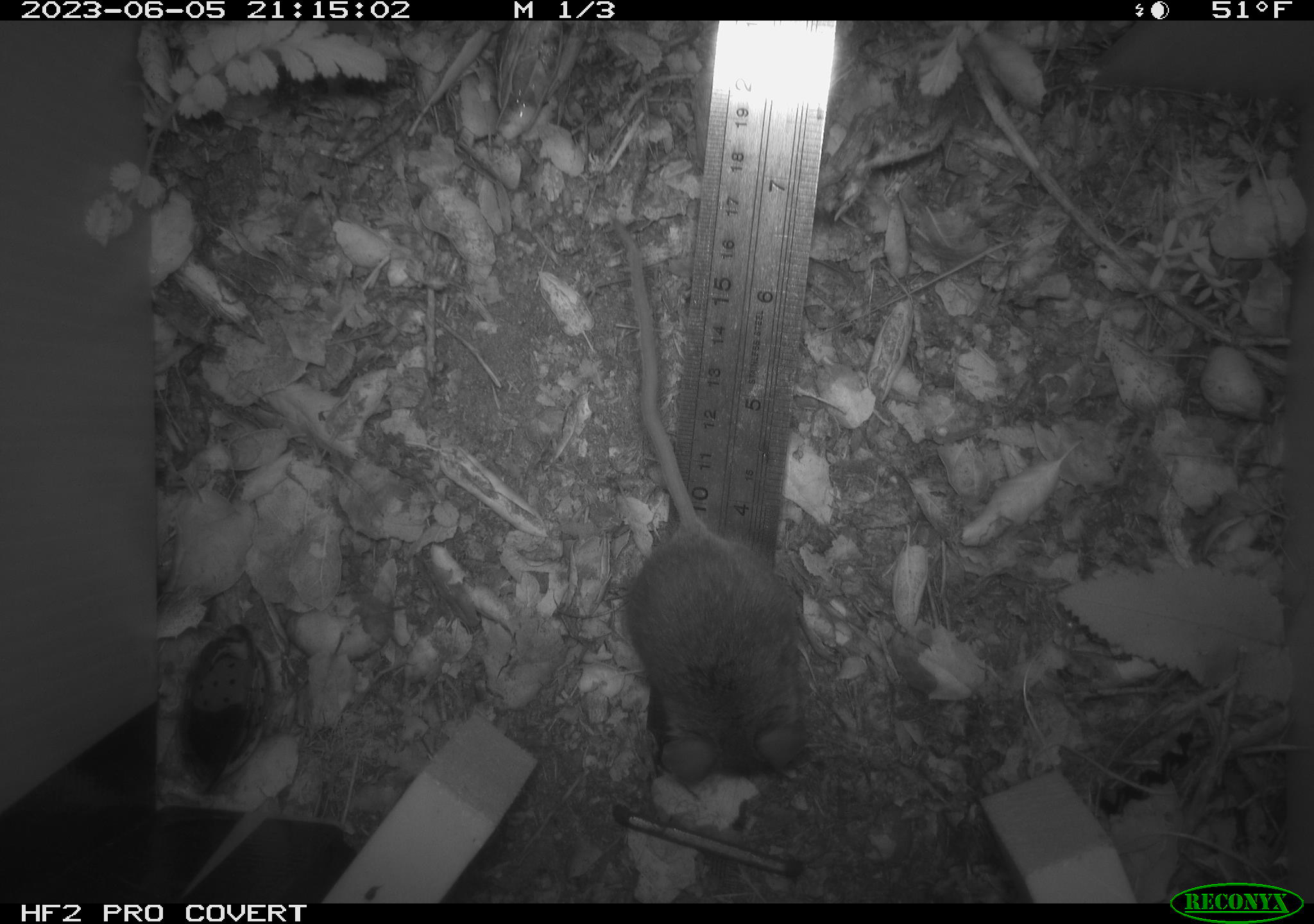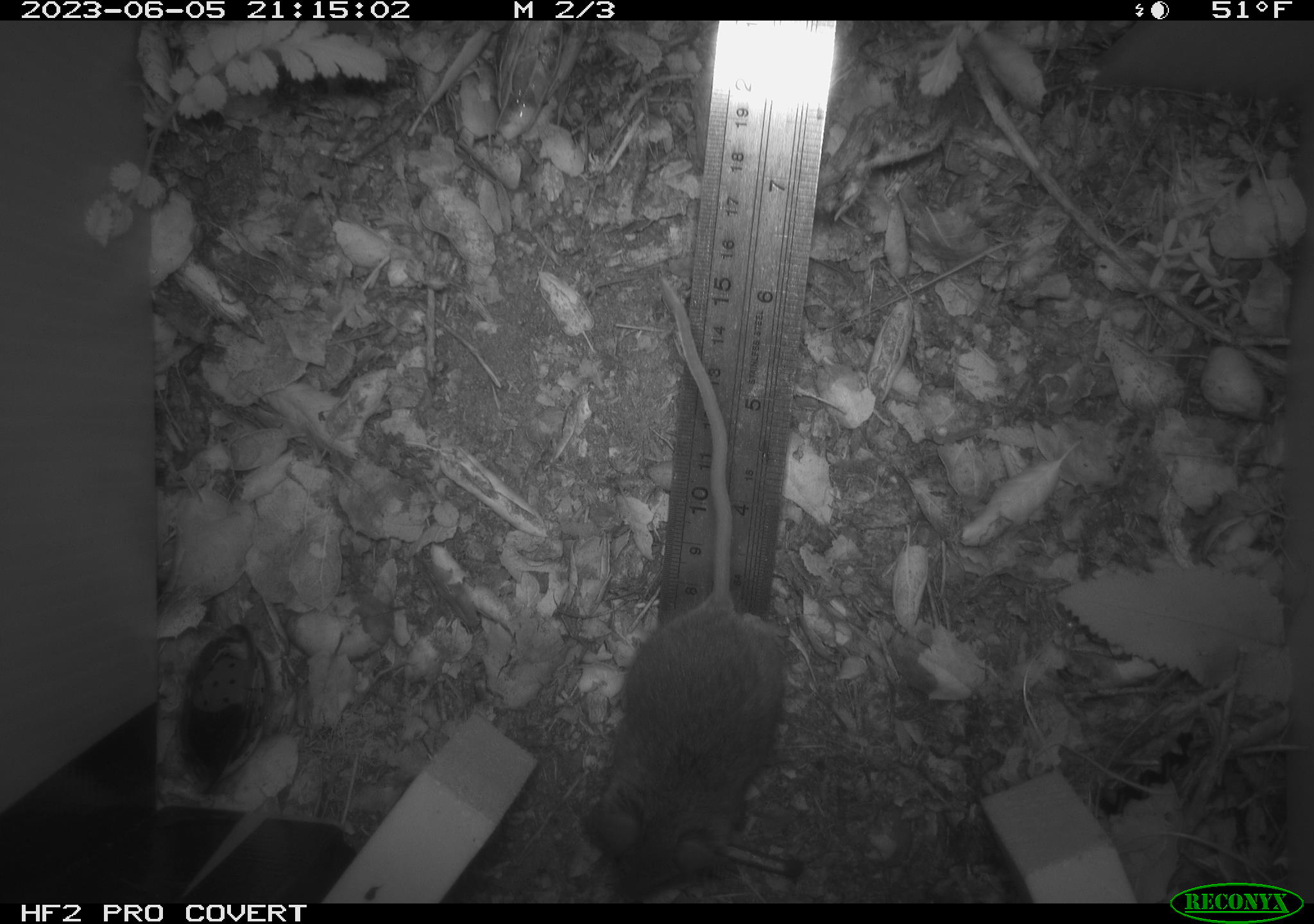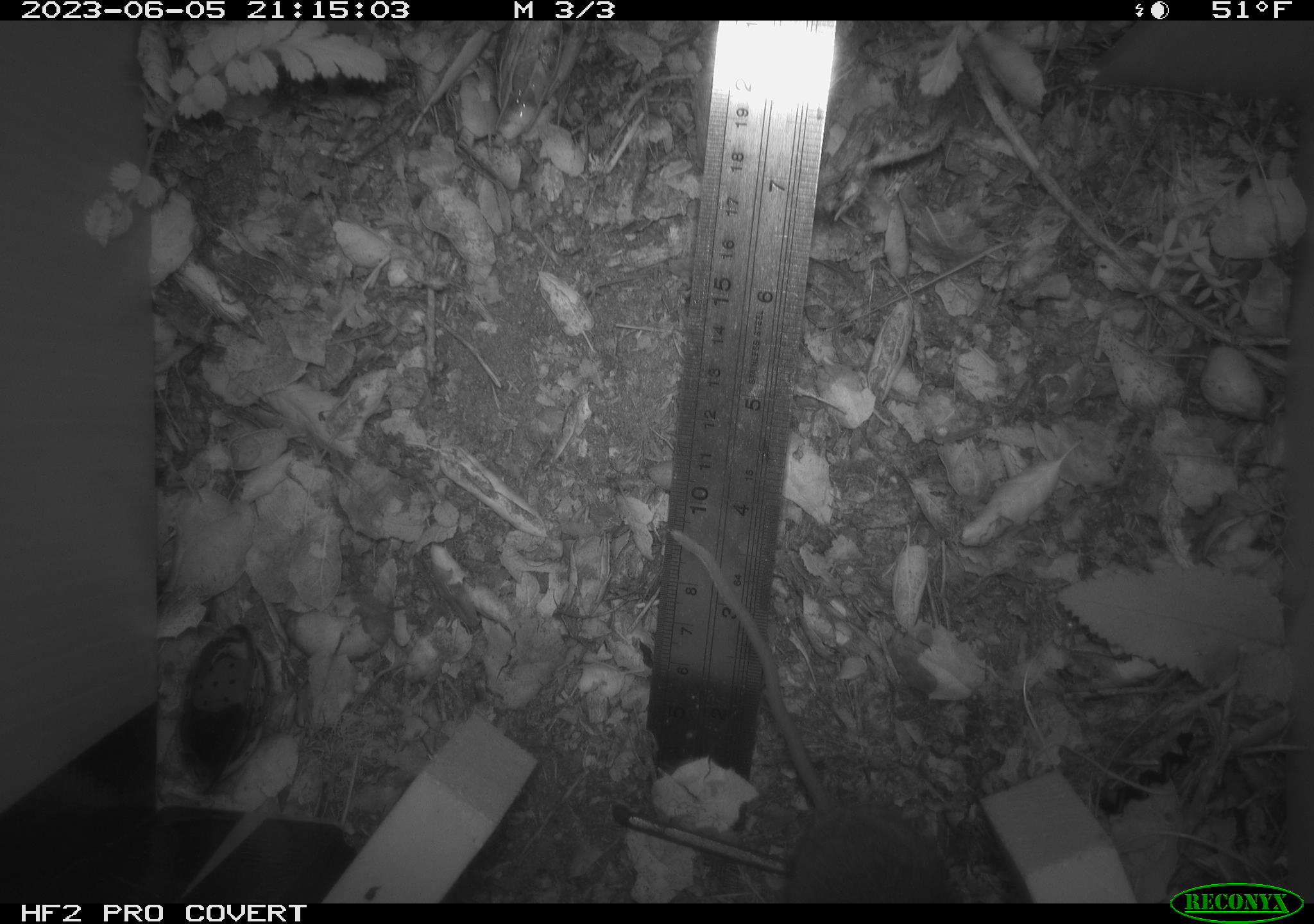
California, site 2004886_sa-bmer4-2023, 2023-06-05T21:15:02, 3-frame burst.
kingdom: Animalia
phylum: Chordata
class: Mammalia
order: Rodentia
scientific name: Rodentia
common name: mouse species